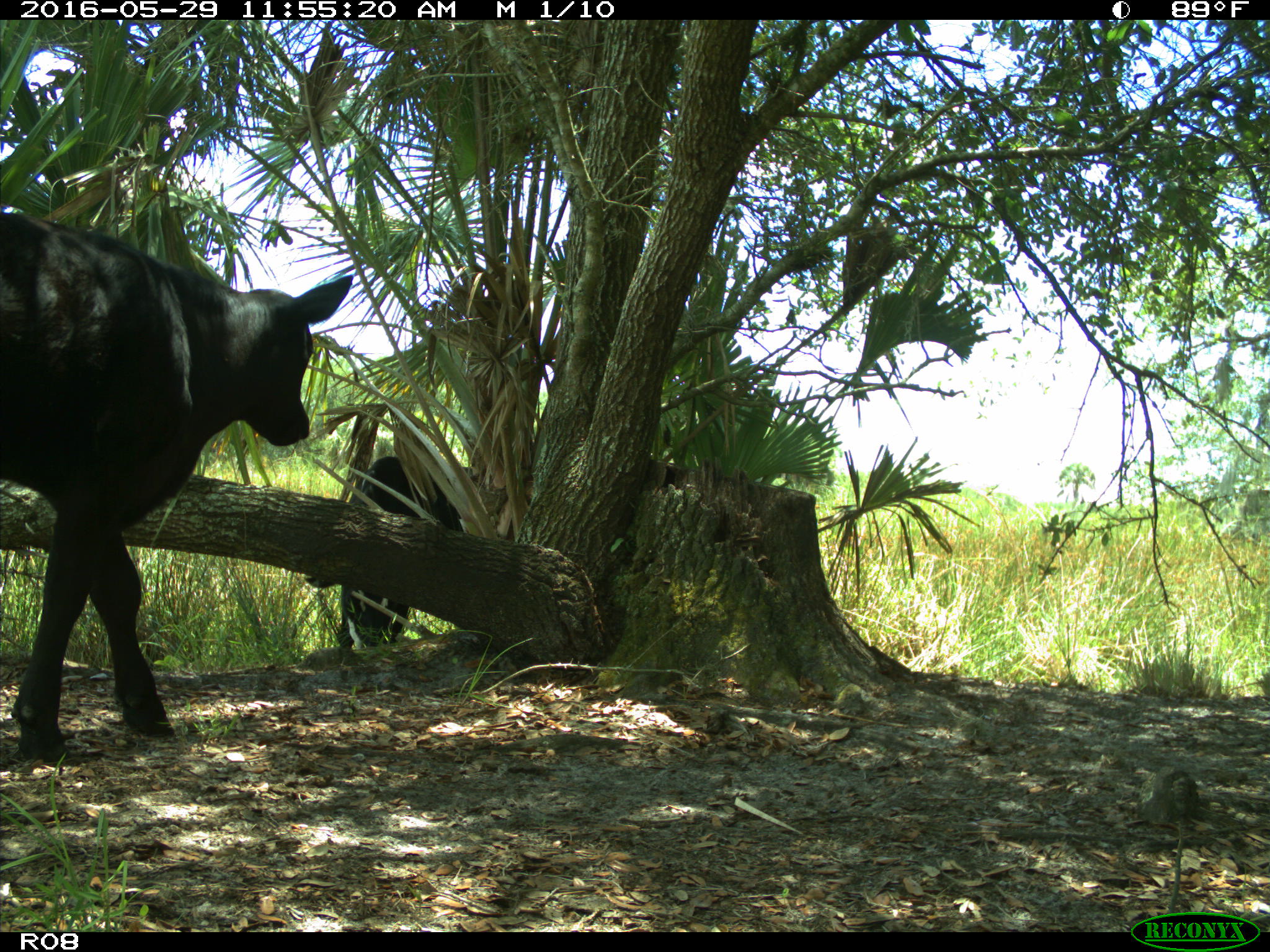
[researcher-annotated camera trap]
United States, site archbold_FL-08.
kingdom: Animalia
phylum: Chordata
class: Mammalia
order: Artiodactyla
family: Bovidae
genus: Bos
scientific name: Bos taurus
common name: domestic cow